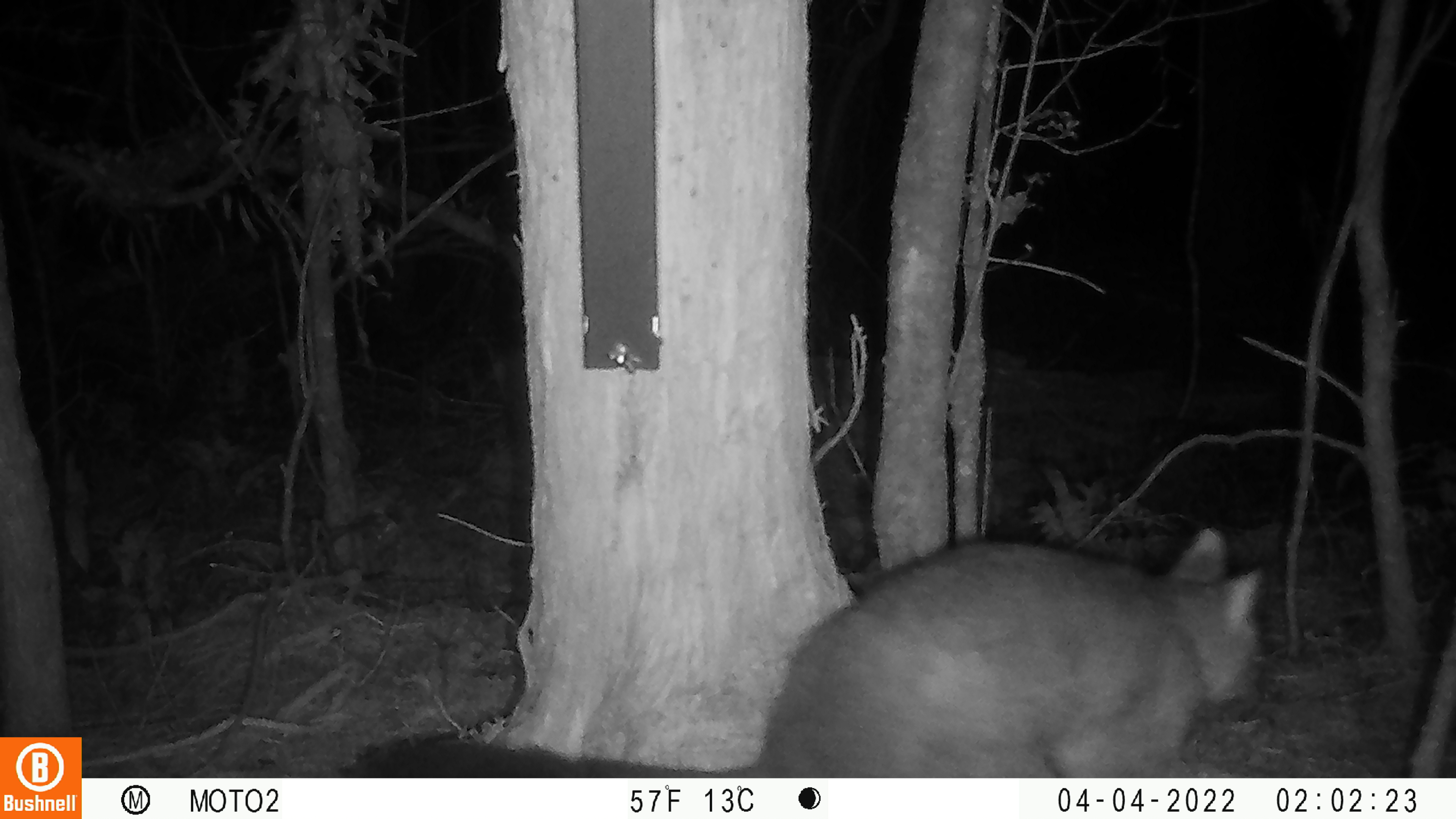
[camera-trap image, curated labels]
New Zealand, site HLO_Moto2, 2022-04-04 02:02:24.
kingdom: Animalia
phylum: Chordata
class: Mammalia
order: Diprotodontia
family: Phalangeridae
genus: Trichosurus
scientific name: Trichosurus vulpecula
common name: common brushtail possum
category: possum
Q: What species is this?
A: Possum (common brushtail possum) (Trichosurus vulpecula).